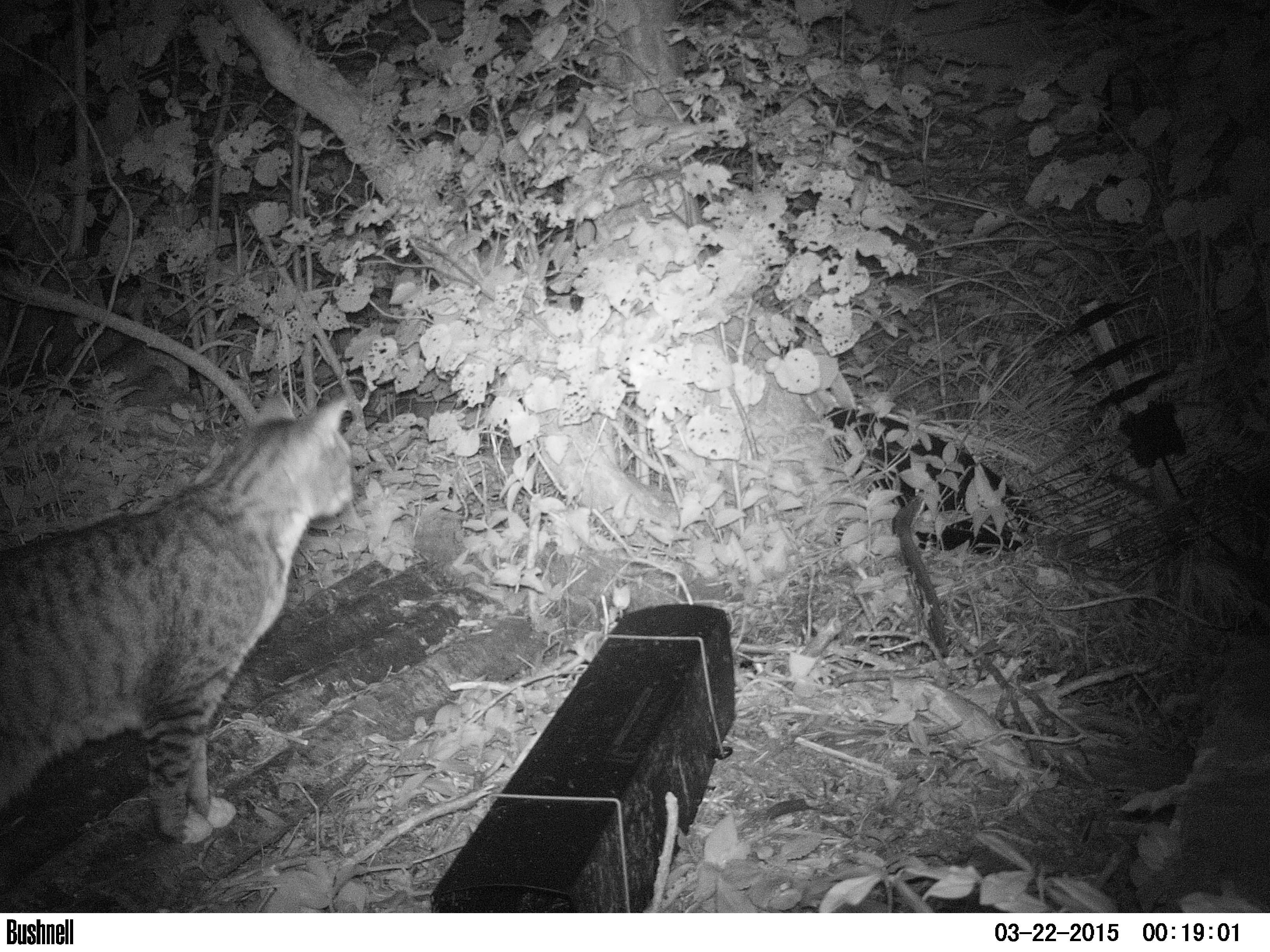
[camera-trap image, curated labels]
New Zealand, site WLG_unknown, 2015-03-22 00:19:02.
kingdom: Animalia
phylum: Chordata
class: Mammalia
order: Carnivora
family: Felidae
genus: Felis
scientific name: Felis catus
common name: domestic cat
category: cat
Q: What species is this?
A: Cat (domestic cat) (Felis catus).